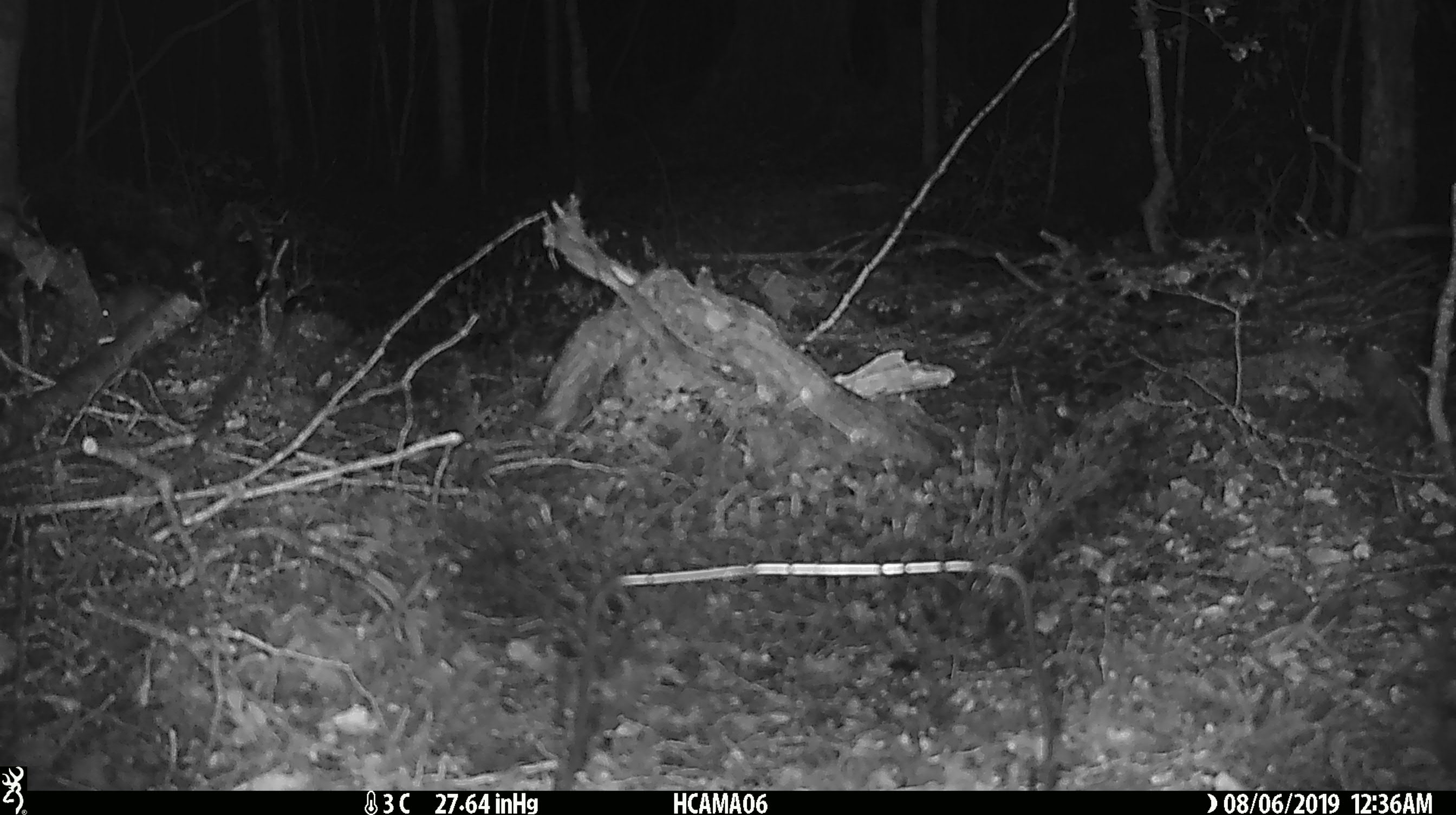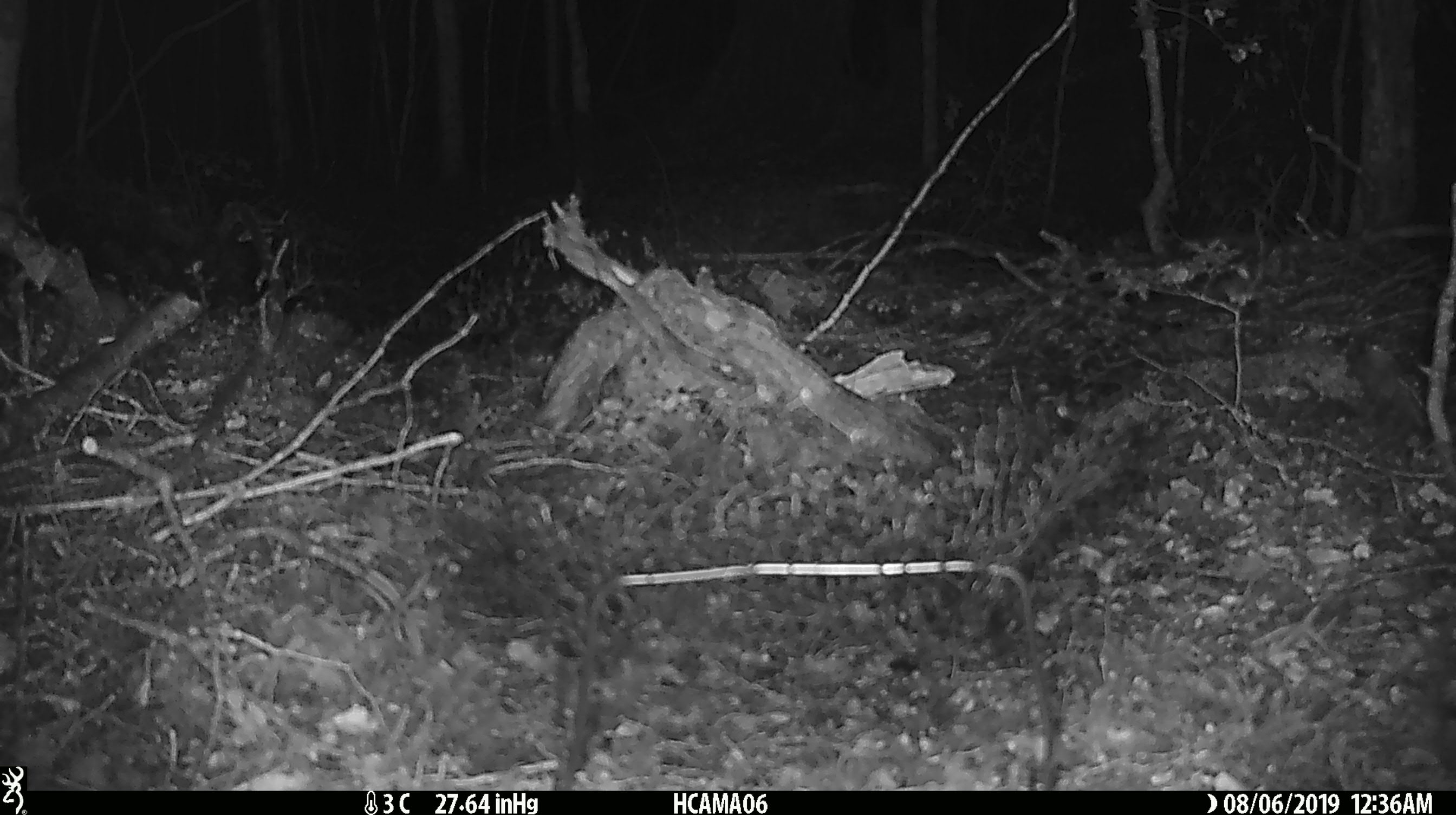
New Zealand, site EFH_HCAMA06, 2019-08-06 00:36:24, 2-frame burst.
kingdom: Animalia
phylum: Chordata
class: Mammalia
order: Rodentia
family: Muridae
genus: Mus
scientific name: Mus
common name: mouse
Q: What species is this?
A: Mouse (Mus).